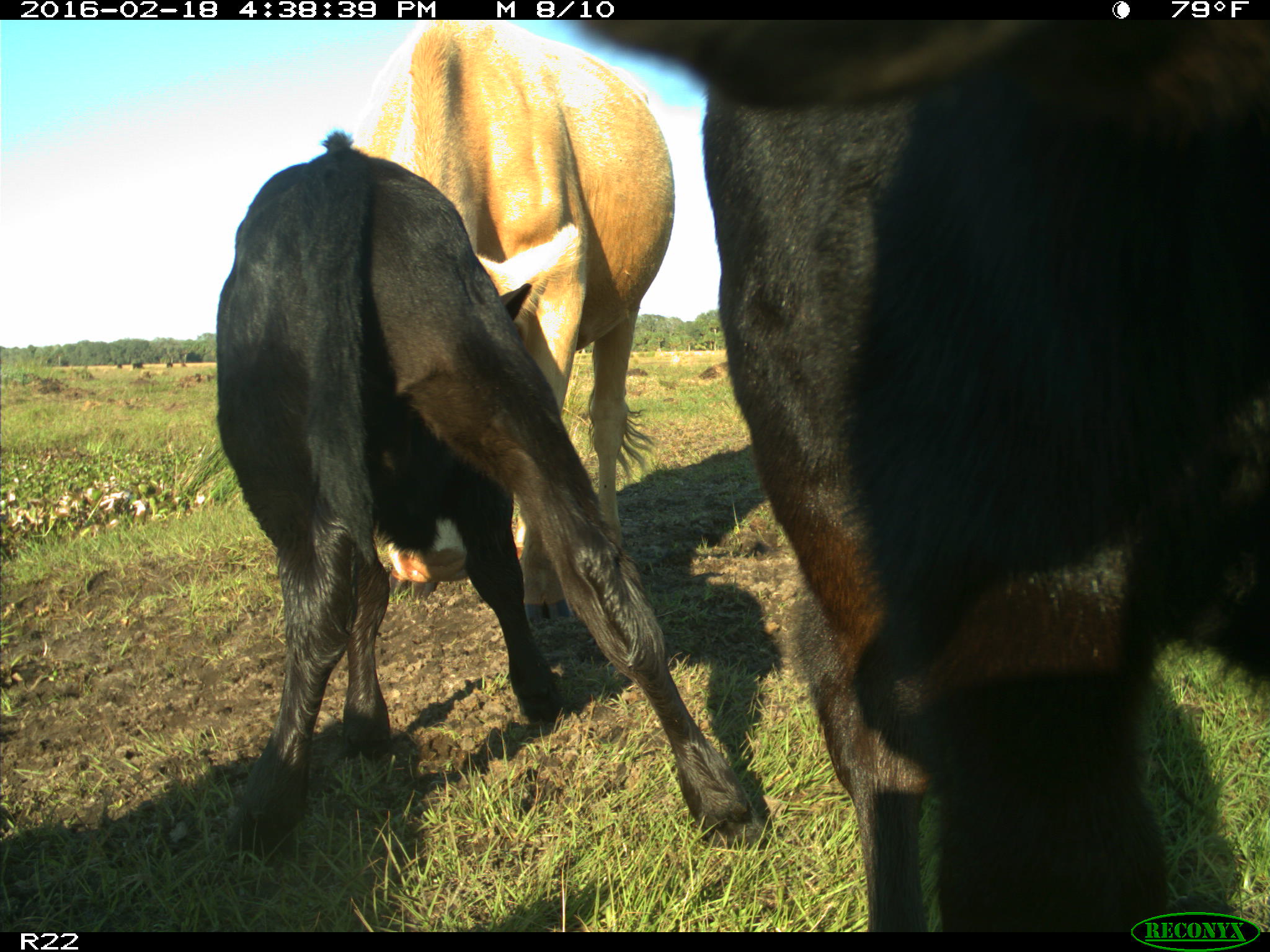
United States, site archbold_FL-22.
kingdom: Animalia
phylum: Chordata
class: Mammalia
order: Artiodactyla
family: Bovidae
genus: Bos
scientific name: Bos taurus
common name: domestic cow